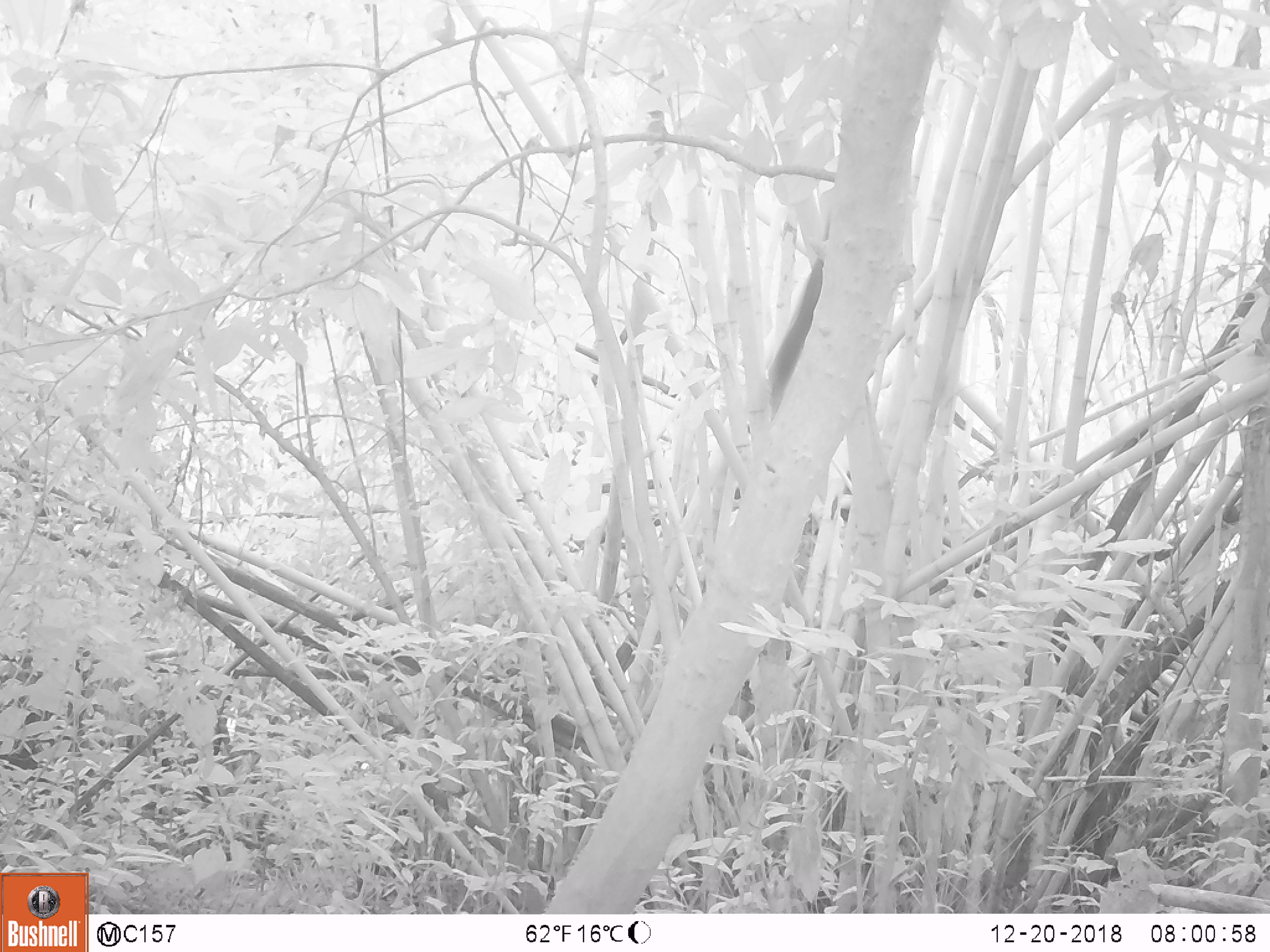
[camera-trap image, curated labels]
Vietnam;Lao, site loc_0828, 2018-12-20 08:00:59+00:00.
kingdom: Animalia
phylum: Chordata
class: Mammalia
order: Rodentia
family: Sciuridae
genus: Sciurus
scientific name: Sciurus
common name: squirrel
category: unidentified squirrel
Unidentified squirrel (squirrel) (Sciurus). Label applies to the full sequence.